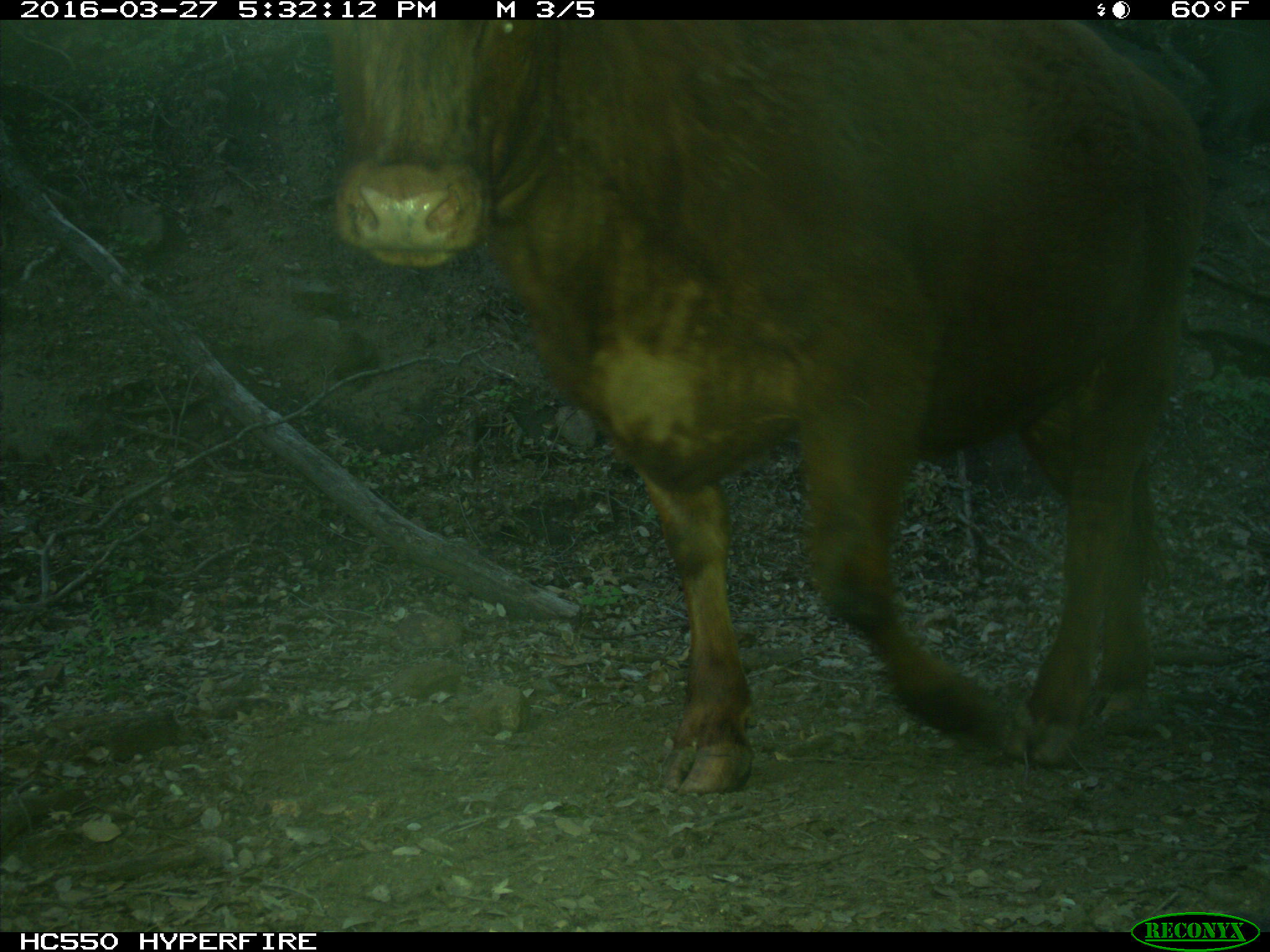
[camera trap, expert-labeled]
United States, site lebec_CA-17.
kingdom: Animalia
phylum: Chordata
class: Mammalia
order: Artiodactyla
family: Bovidae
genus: Bos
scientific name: Bos taurus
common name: domestic cow